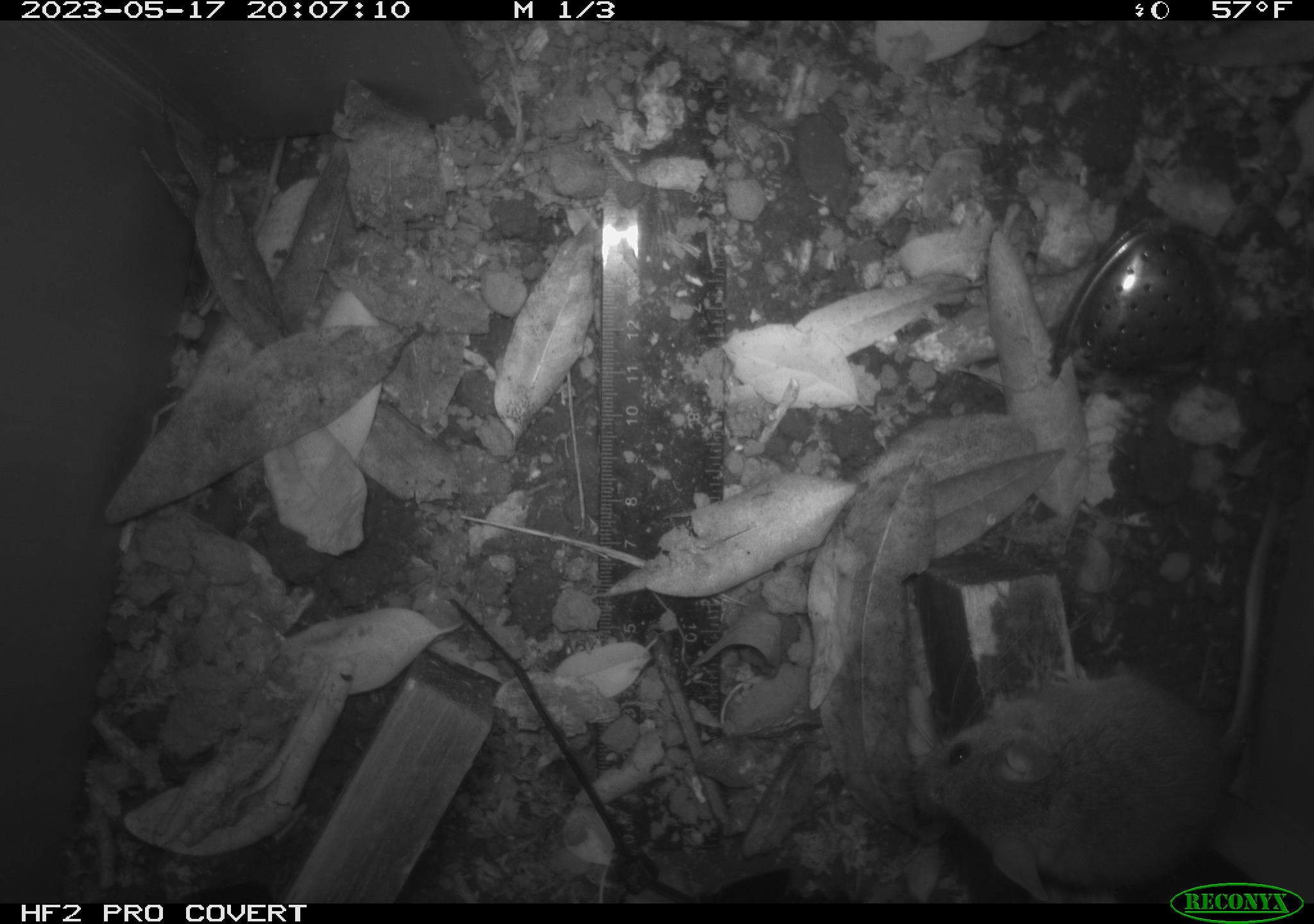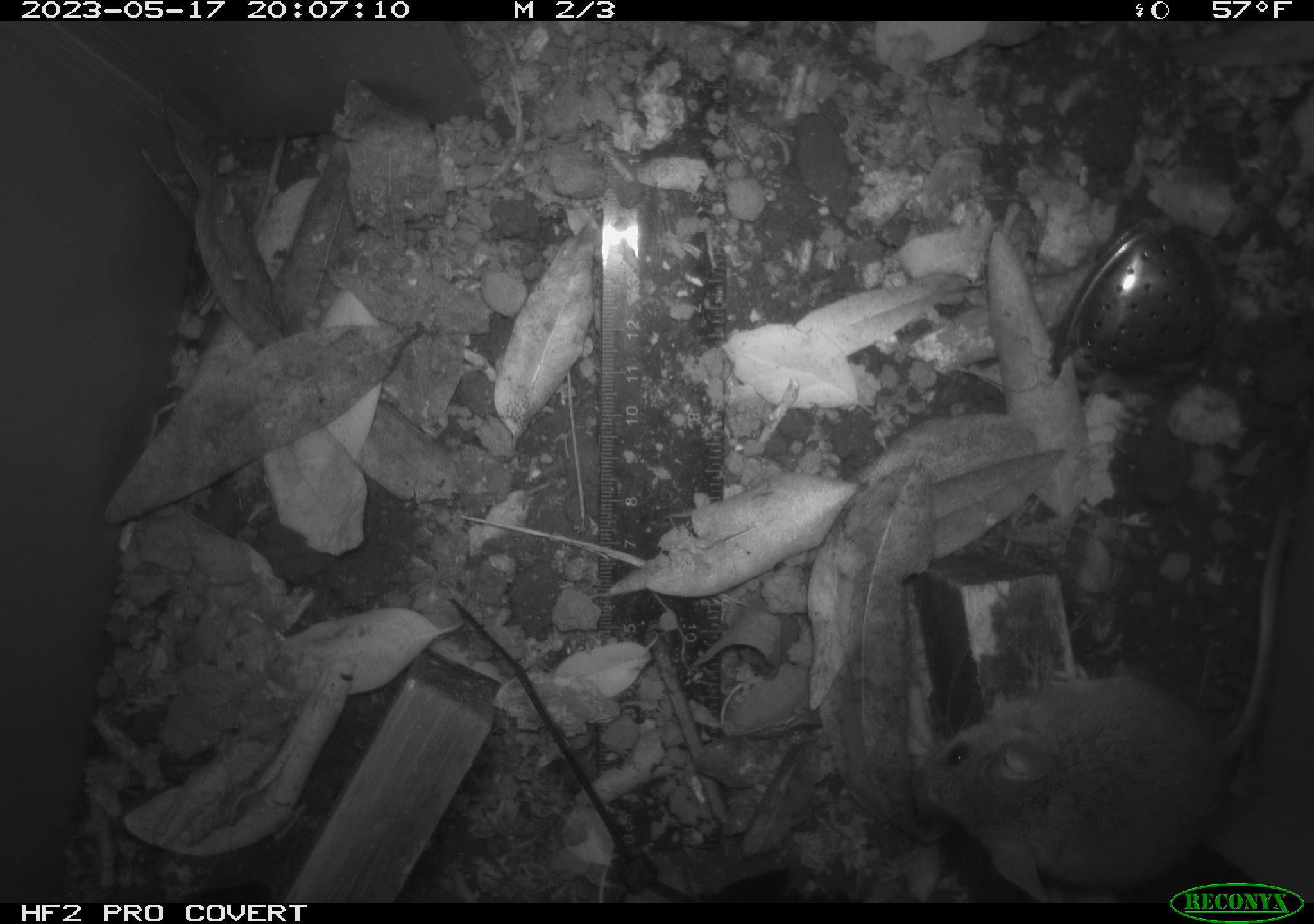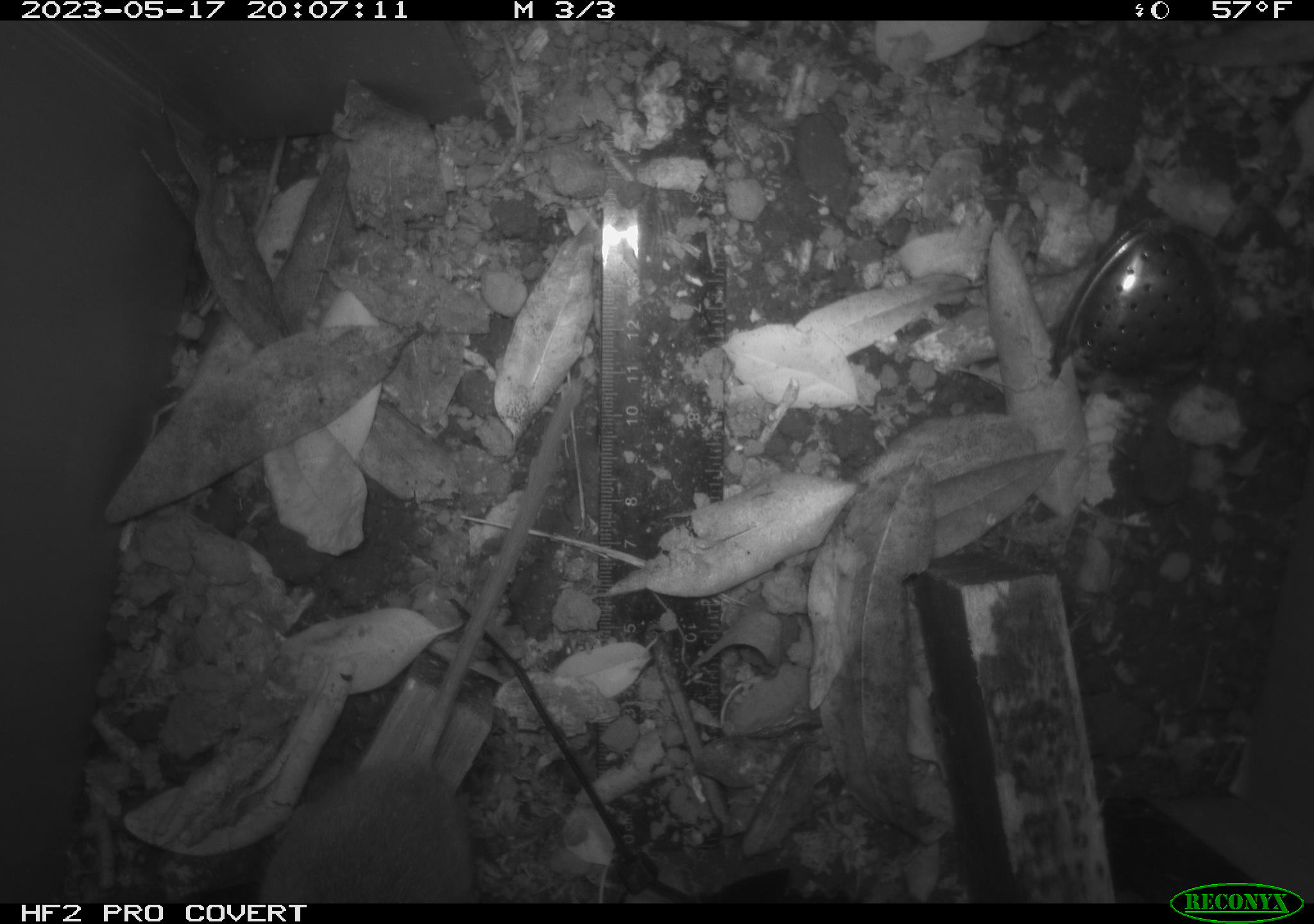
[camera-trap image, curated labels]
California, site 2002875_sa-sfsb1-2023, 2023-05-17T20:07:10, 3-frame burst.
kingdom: Animalia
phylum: Chordata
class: Mammalia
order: Rodentia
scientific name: Rodentia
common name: mouse species